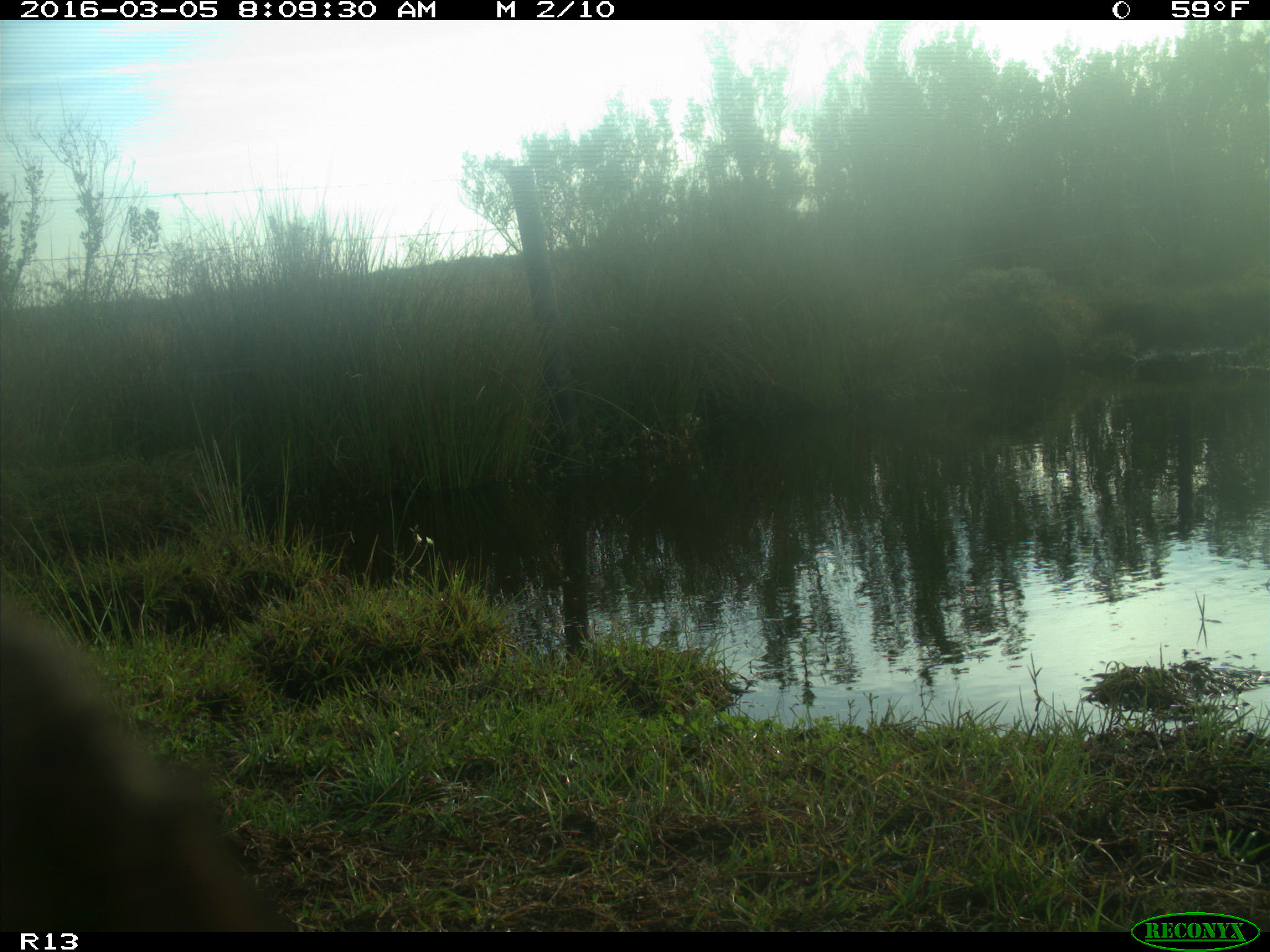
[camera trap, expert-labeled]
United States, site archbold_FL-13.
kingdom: Animalia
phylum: Chordata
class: Mammalia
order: Artiodactyla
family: Bovidae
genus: Bos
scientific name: Bos taurus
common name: domestic cow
Bos taurus (domestic cow).